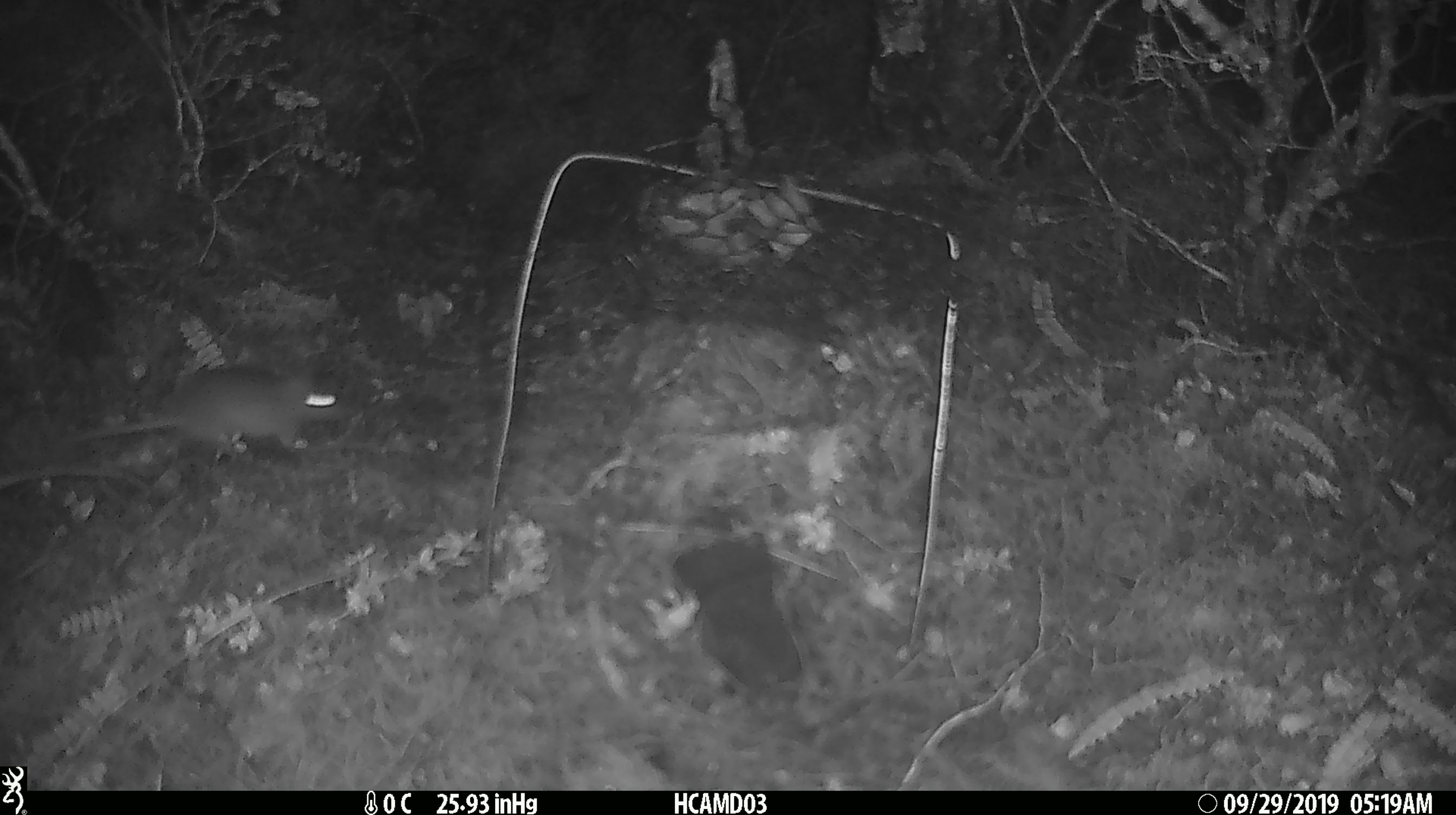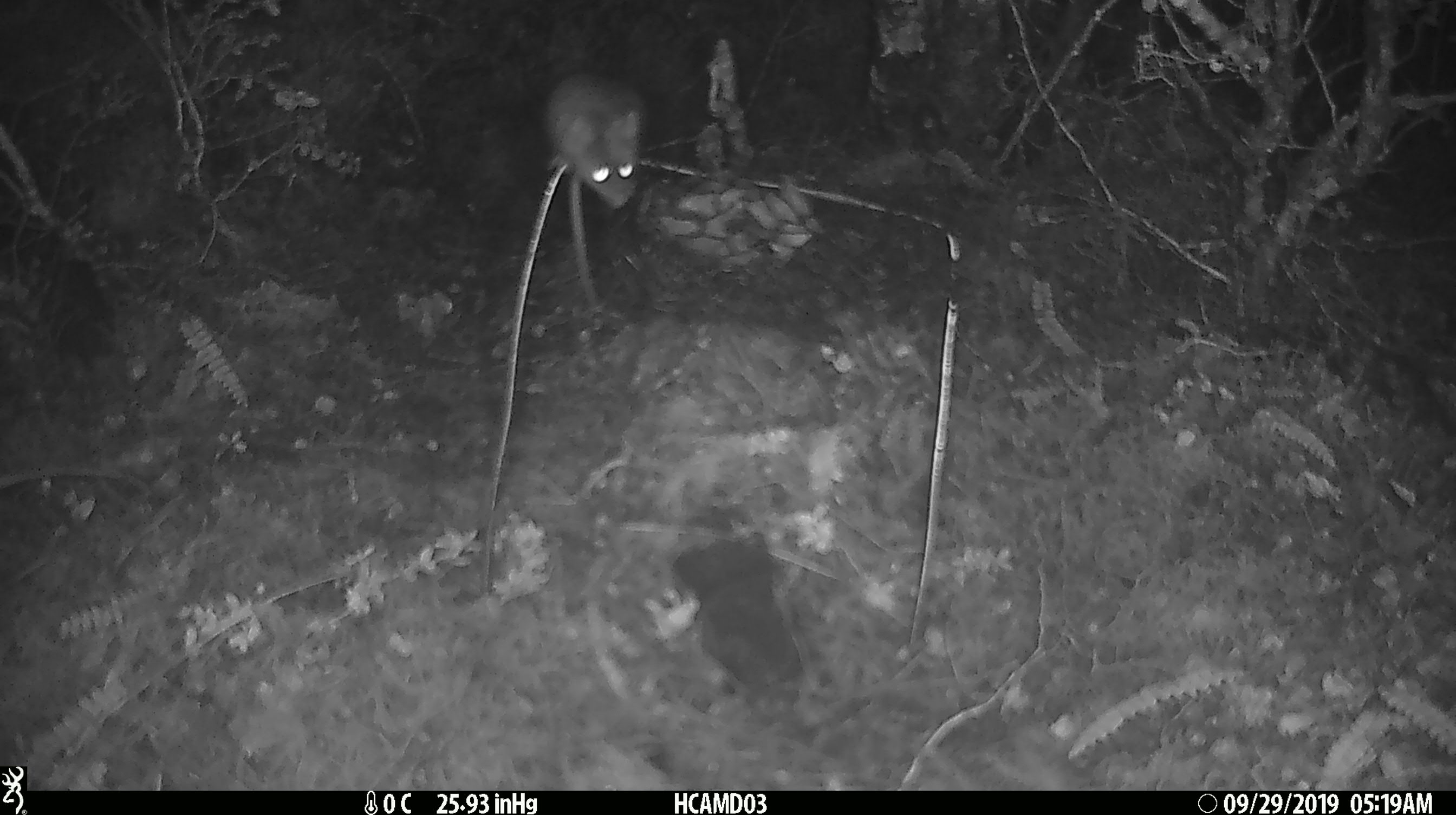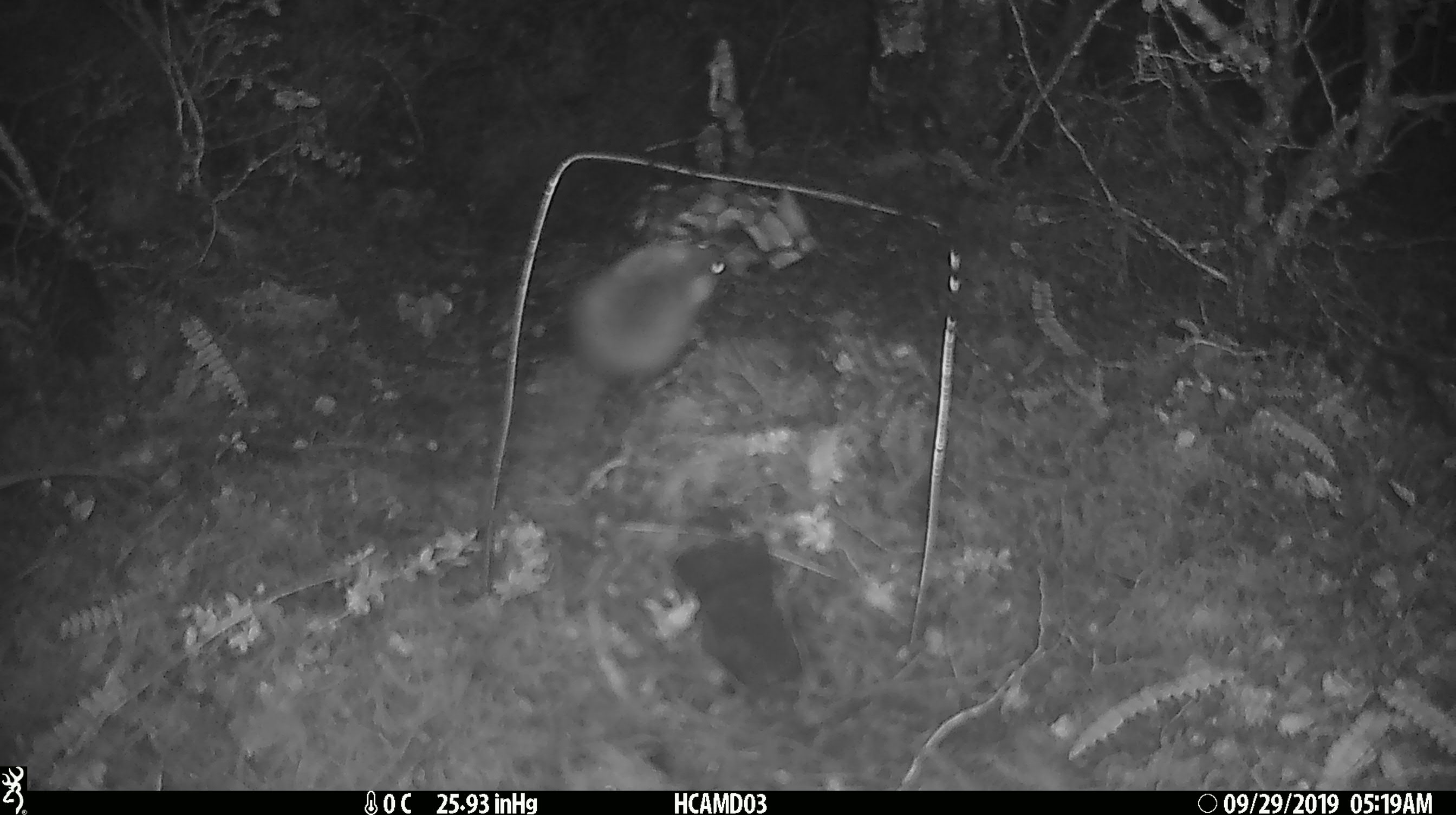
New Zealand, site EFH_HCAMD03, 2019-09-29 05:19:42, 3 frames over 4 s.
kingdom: Animalia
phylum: Chordata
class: Mammalia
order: Rodentia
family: Muridae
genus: Mus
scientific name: Mus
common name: mouse